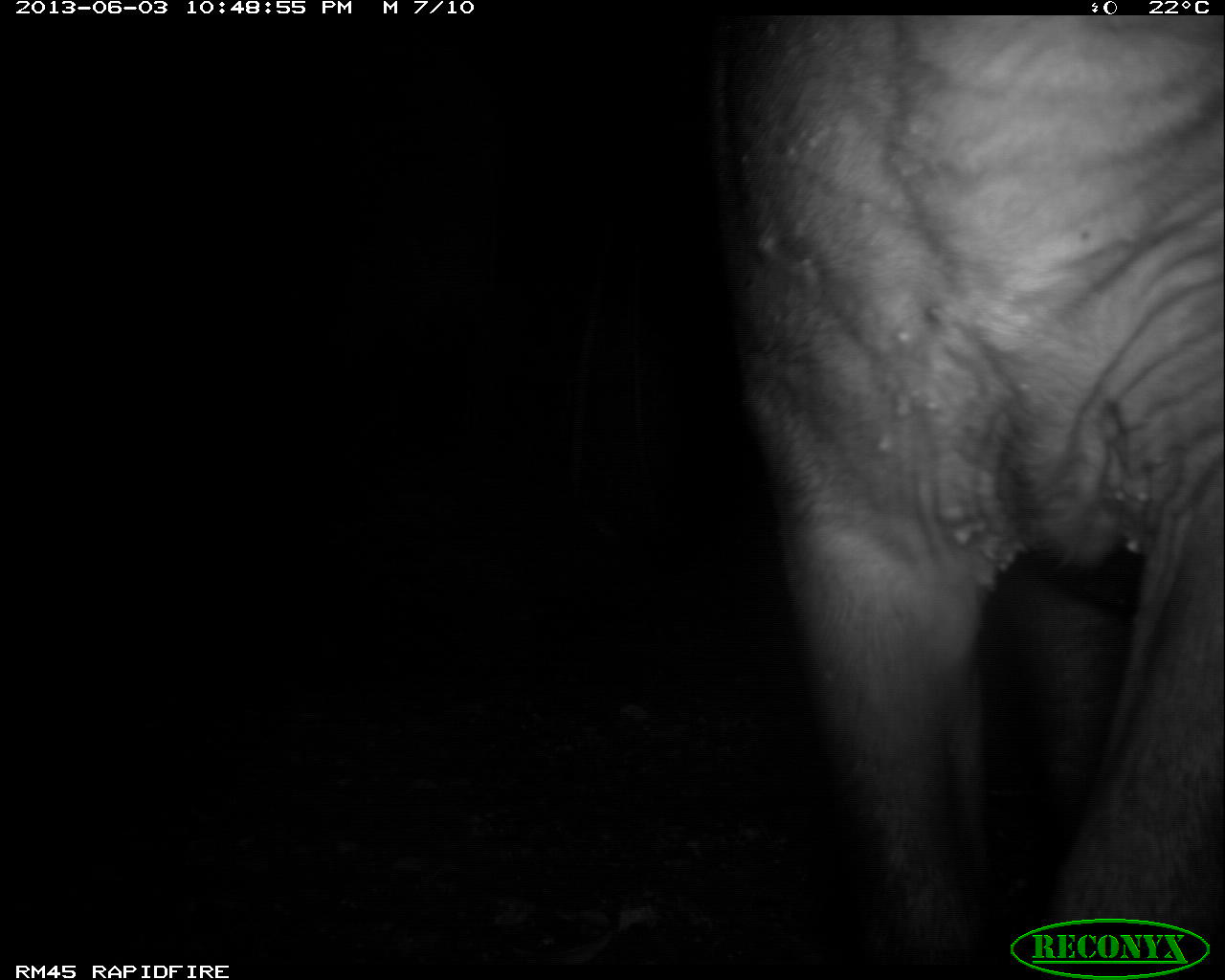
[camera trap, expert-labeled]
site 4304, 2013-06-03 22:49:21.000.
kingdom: Animalia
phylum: Chordata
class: Mammalia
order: Perissodactyla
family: Tapiridae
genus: Tapirus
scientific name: Tapirus bairdii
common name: baird's tapir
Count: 1.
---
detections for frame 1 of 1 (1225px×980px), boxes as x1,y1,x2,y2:
tapirus bairdii: 711,14,1225,963